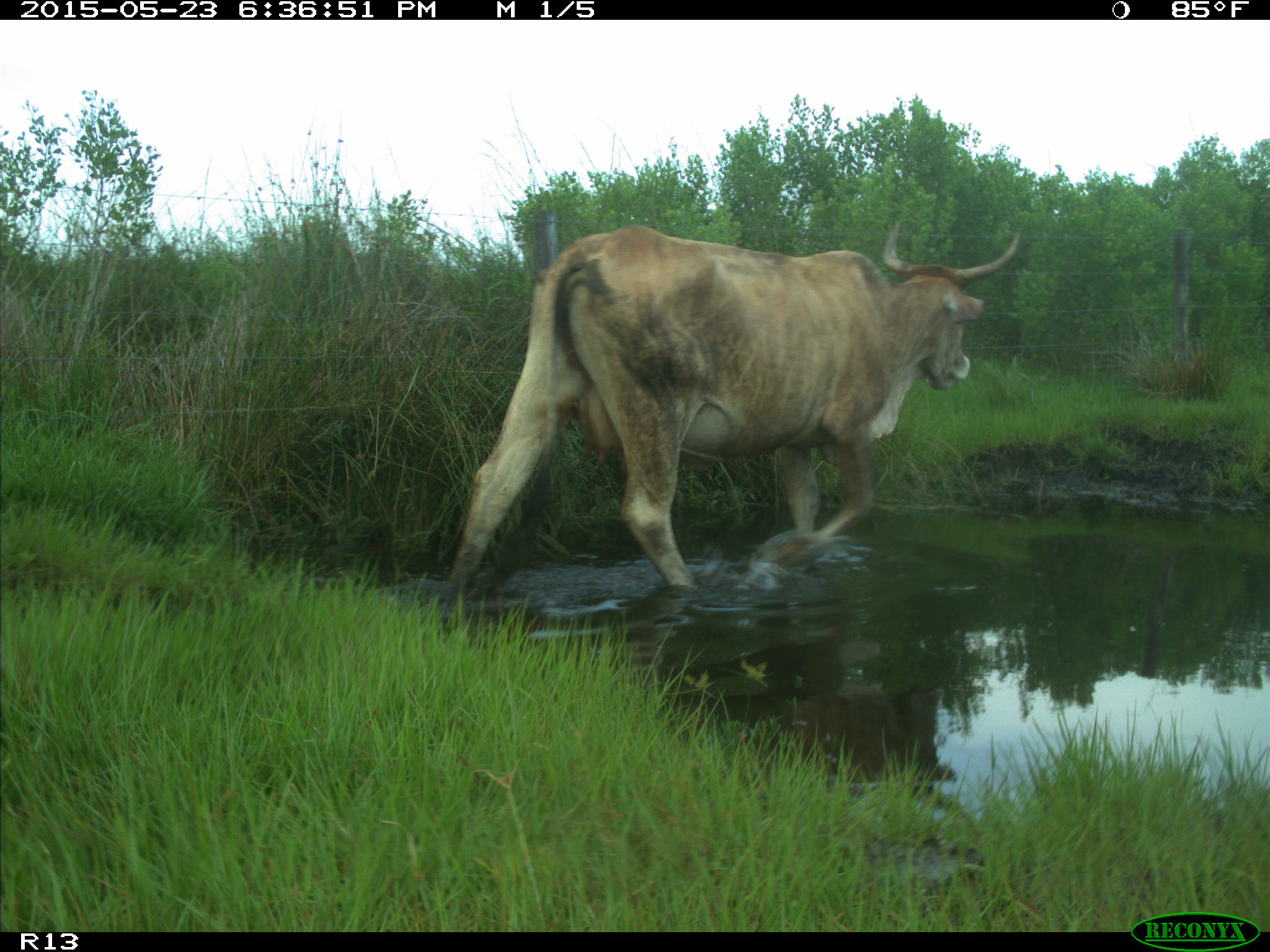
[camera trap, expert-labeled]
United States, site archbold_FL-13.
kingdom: Animalia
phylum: Chordata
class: Mammalia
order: Artiodactyla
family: Bovidae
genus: Bos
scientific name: Bos taurus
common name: domestic cow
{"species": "Bos taurus (domestic cow)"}